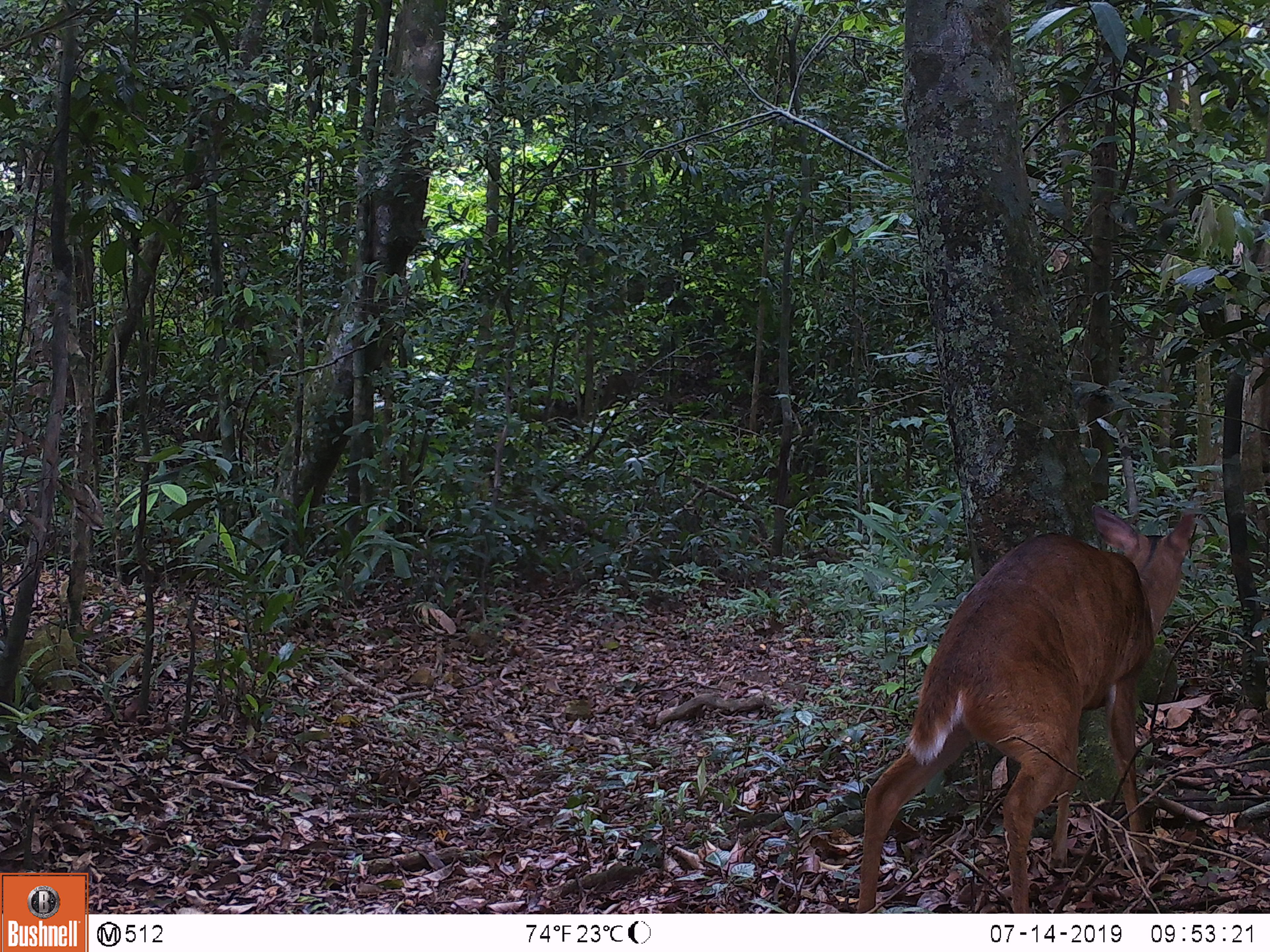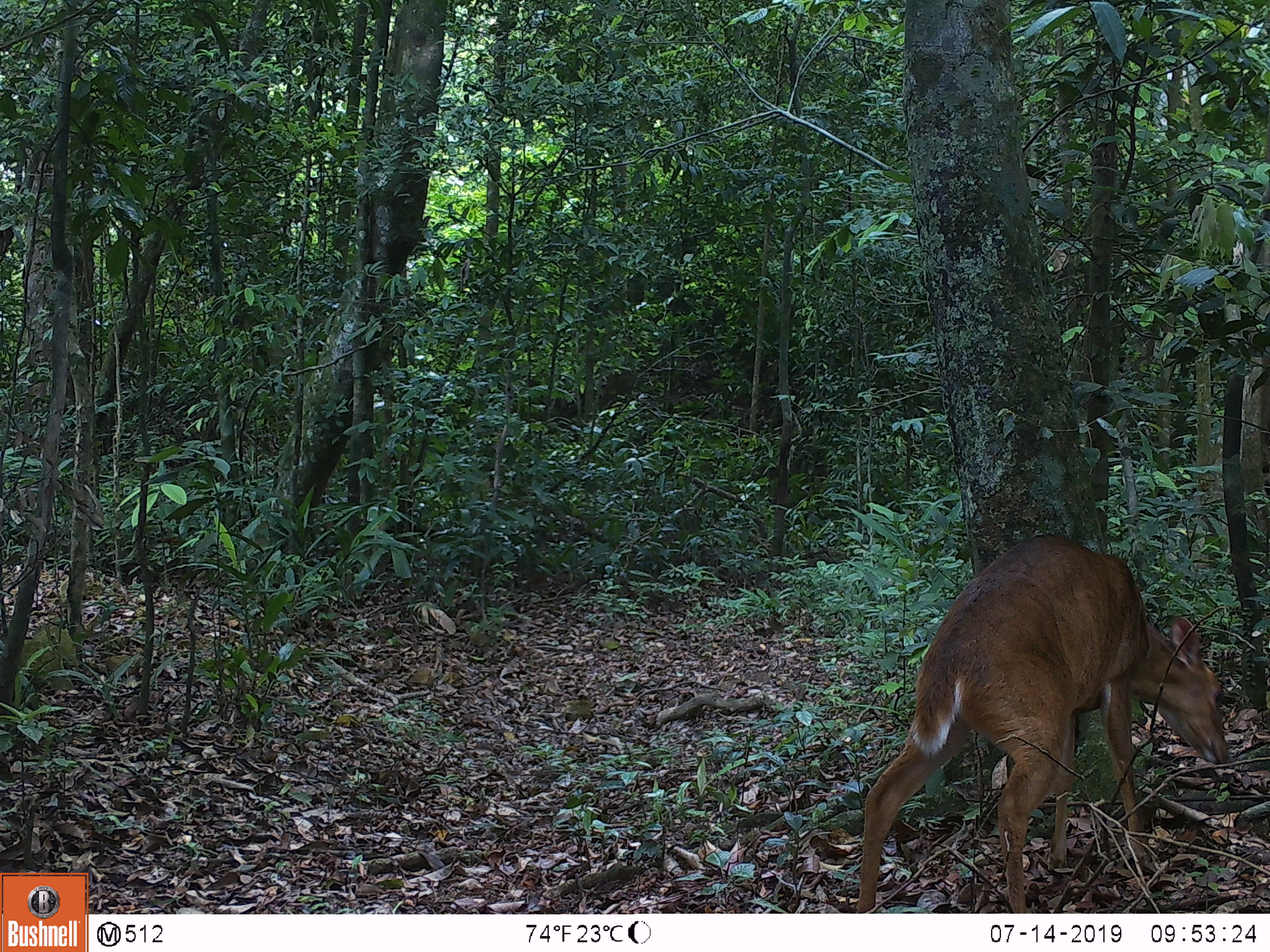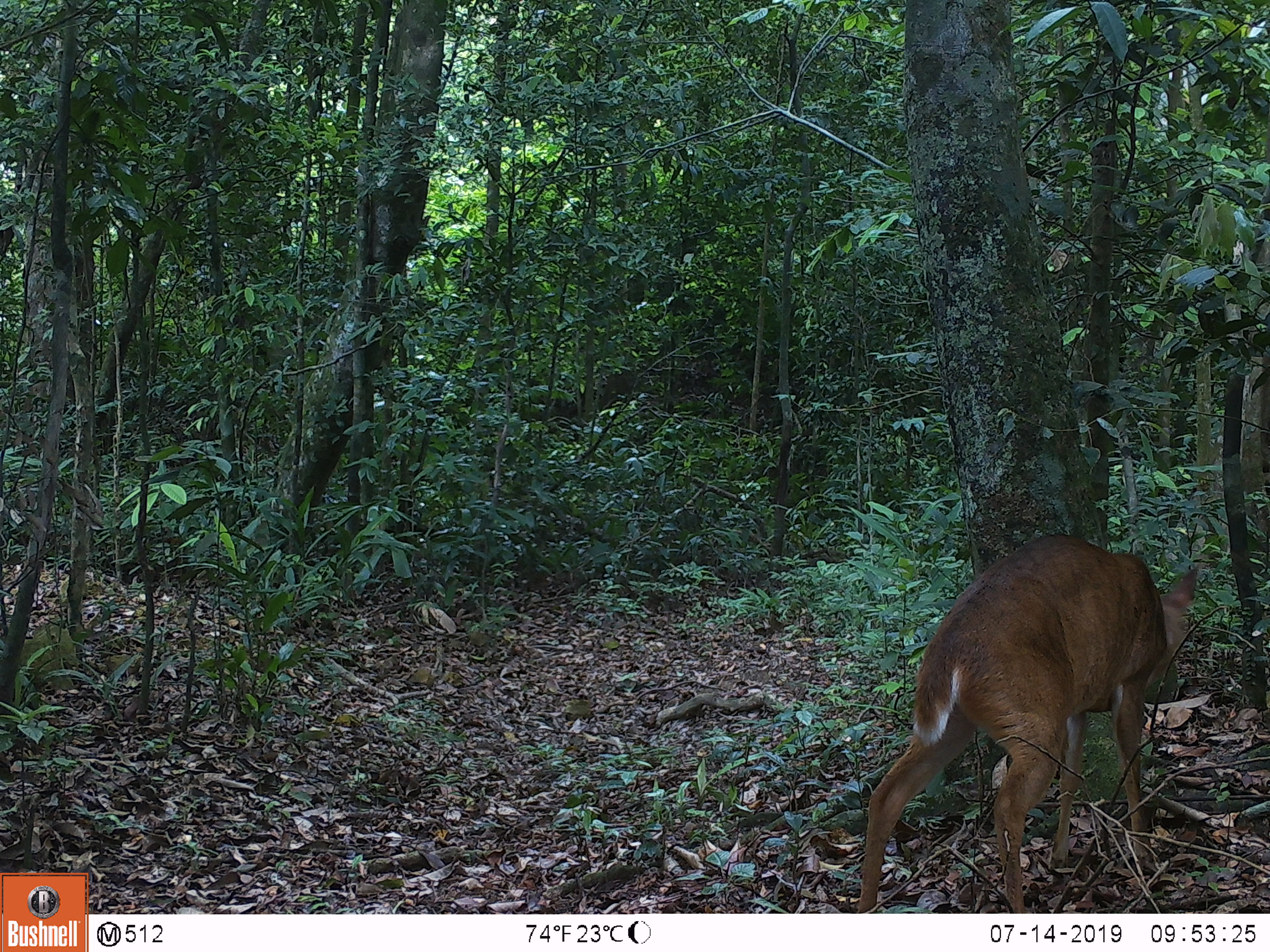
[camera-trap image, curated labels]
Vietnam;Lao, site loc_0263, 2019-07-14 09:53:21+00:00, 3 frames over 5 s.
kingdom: Animalia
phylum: Chordata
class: Mammalia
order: Artiodactyla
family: Cervidae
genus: Muntiacus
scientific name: Muntiacus vuquangensis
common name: large-antlered muntjac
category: large antlered muntjac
Large antlered muntjac (large-antlered muntjac) (Muntiacus vuquangensis). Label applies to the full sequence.